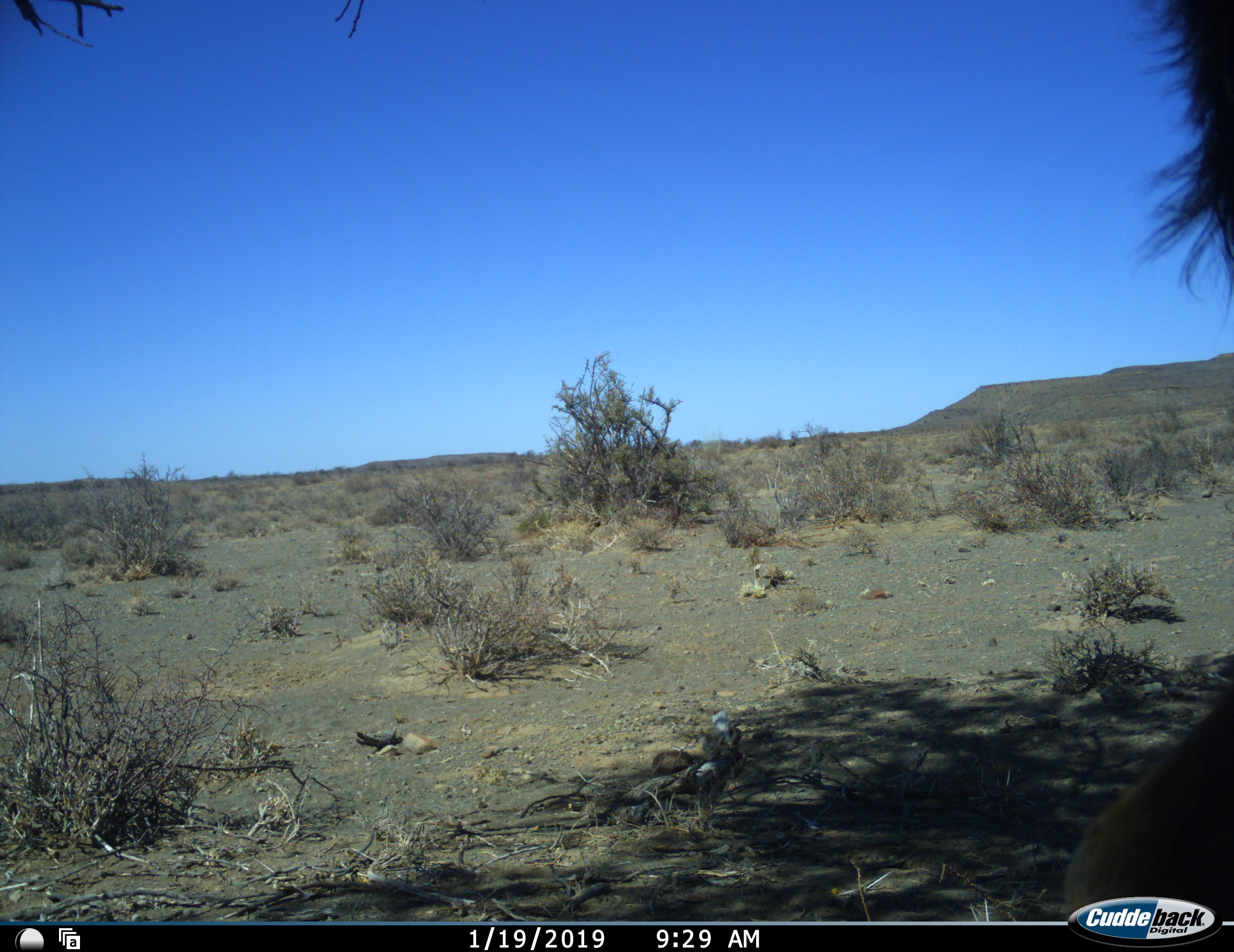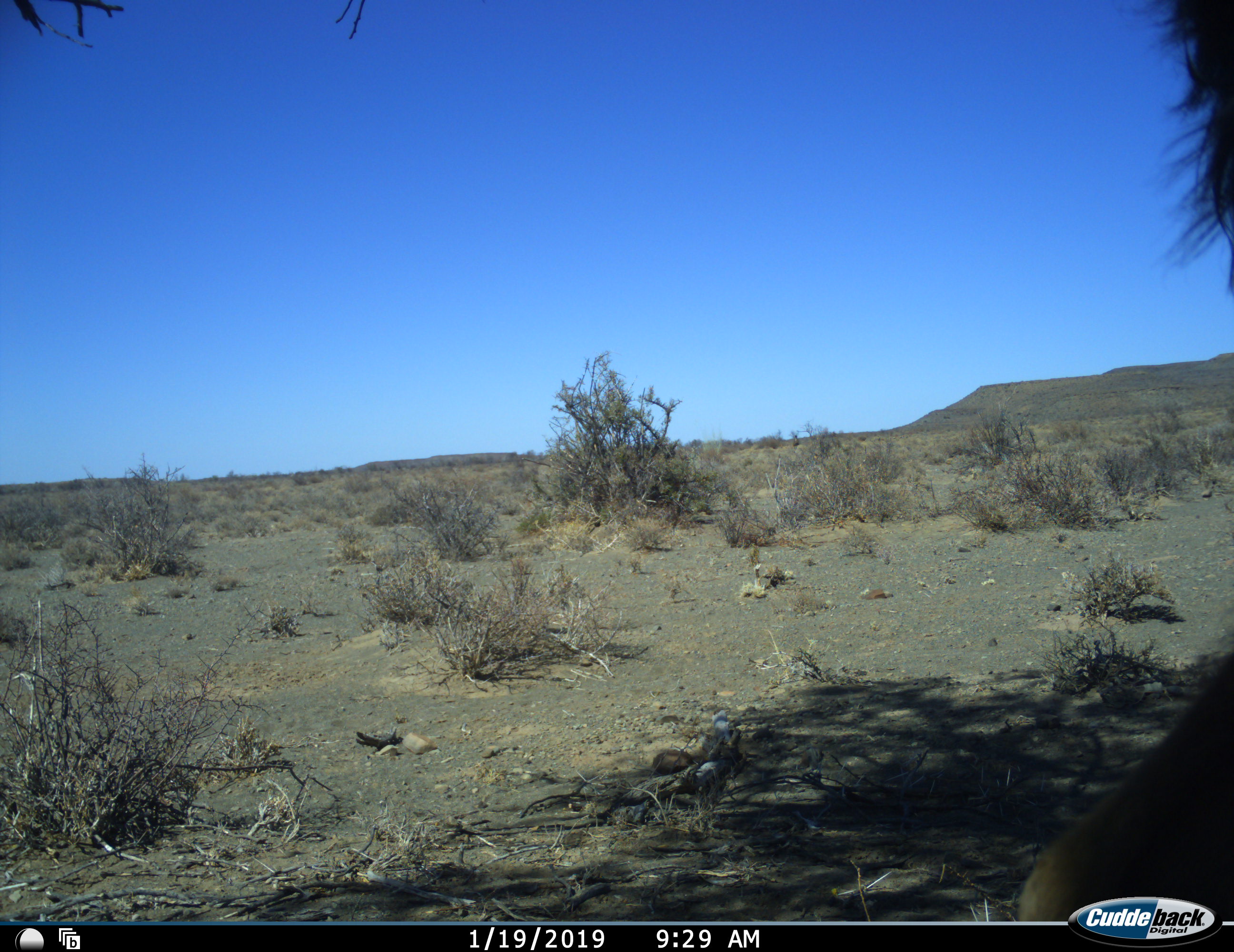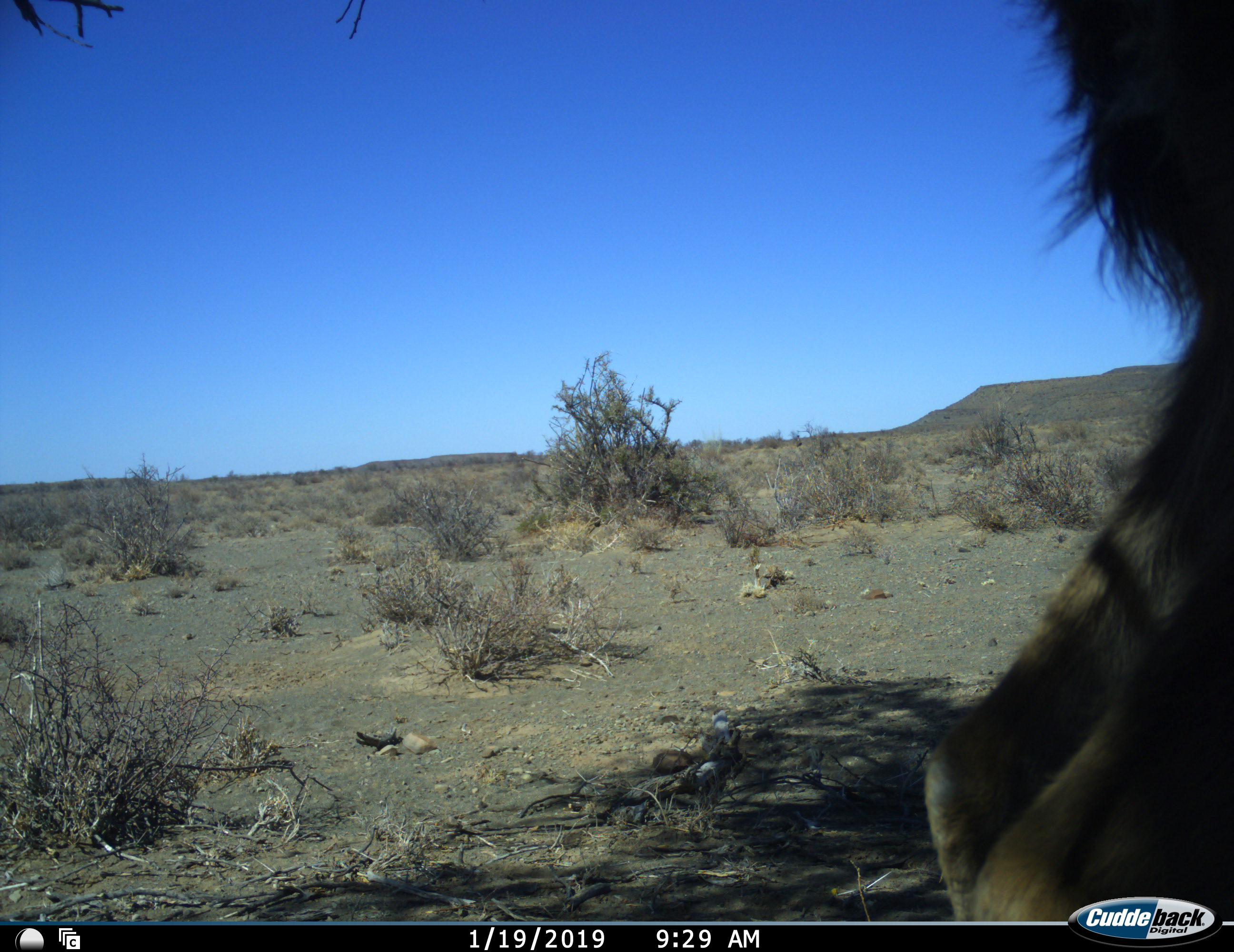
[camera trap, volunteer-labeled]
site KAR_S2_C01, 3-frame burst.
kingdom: Animalia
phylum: Chordata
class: Mammalia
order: Artiodactyla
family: Bovidae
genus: Tragelaphus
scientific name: Tragelaphus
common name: kudu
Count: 1.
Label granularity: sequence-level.